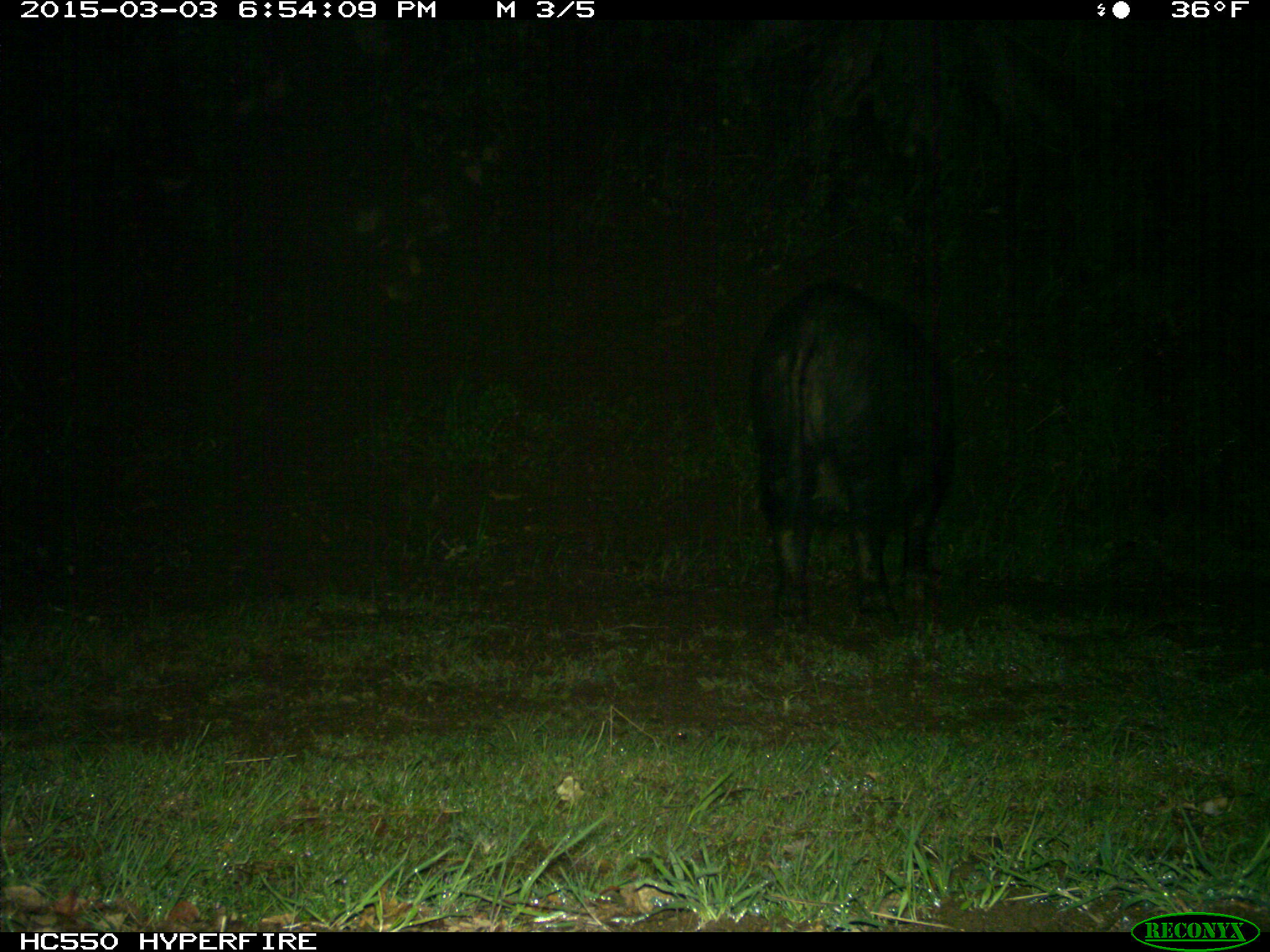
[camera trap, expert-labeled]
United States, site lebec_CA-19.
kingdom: Animalia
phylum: Chordata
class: Mammalia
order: Artiodactyla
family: Suidae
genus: Sus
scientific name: Sus scrofa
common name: wild boar